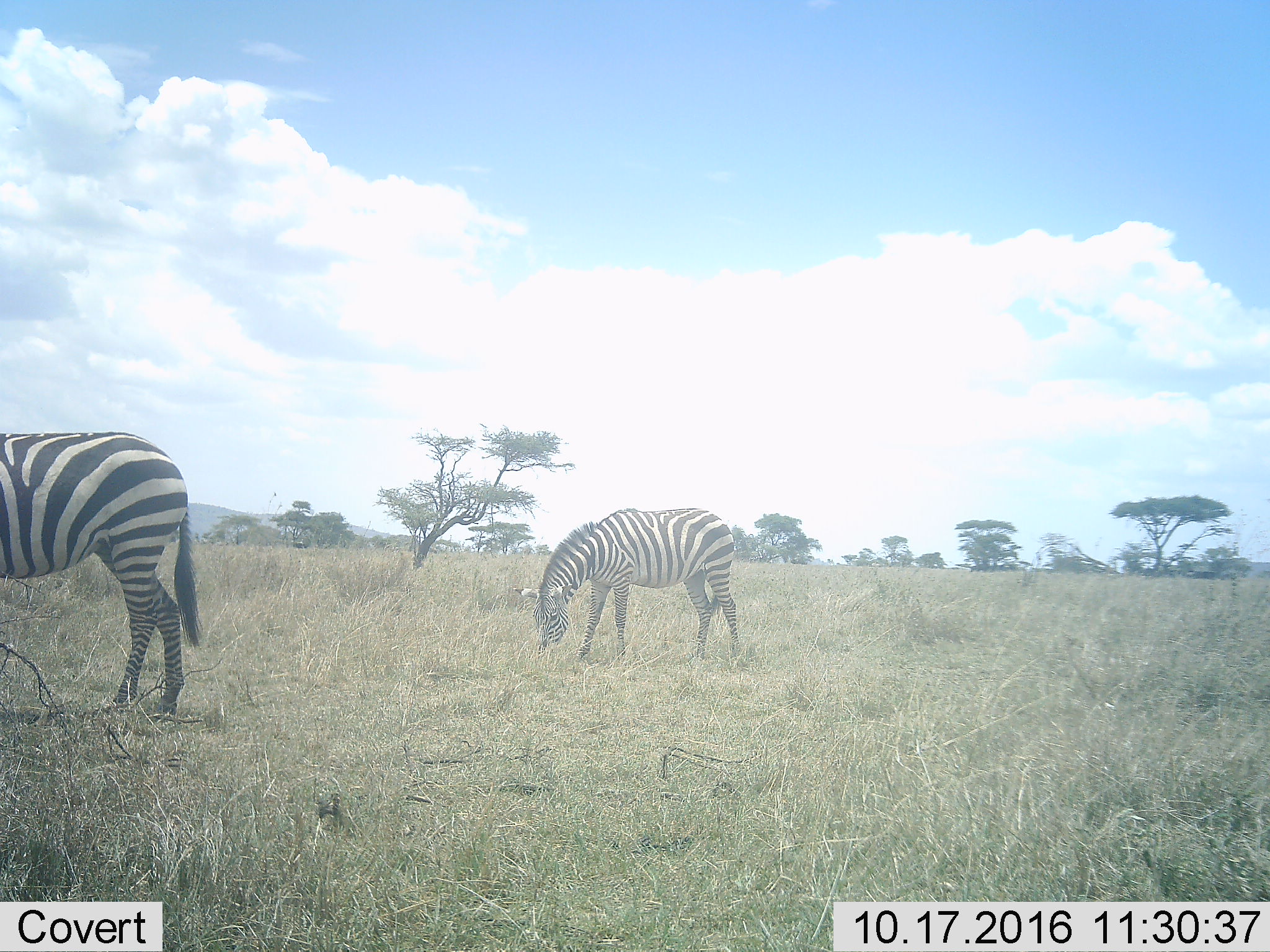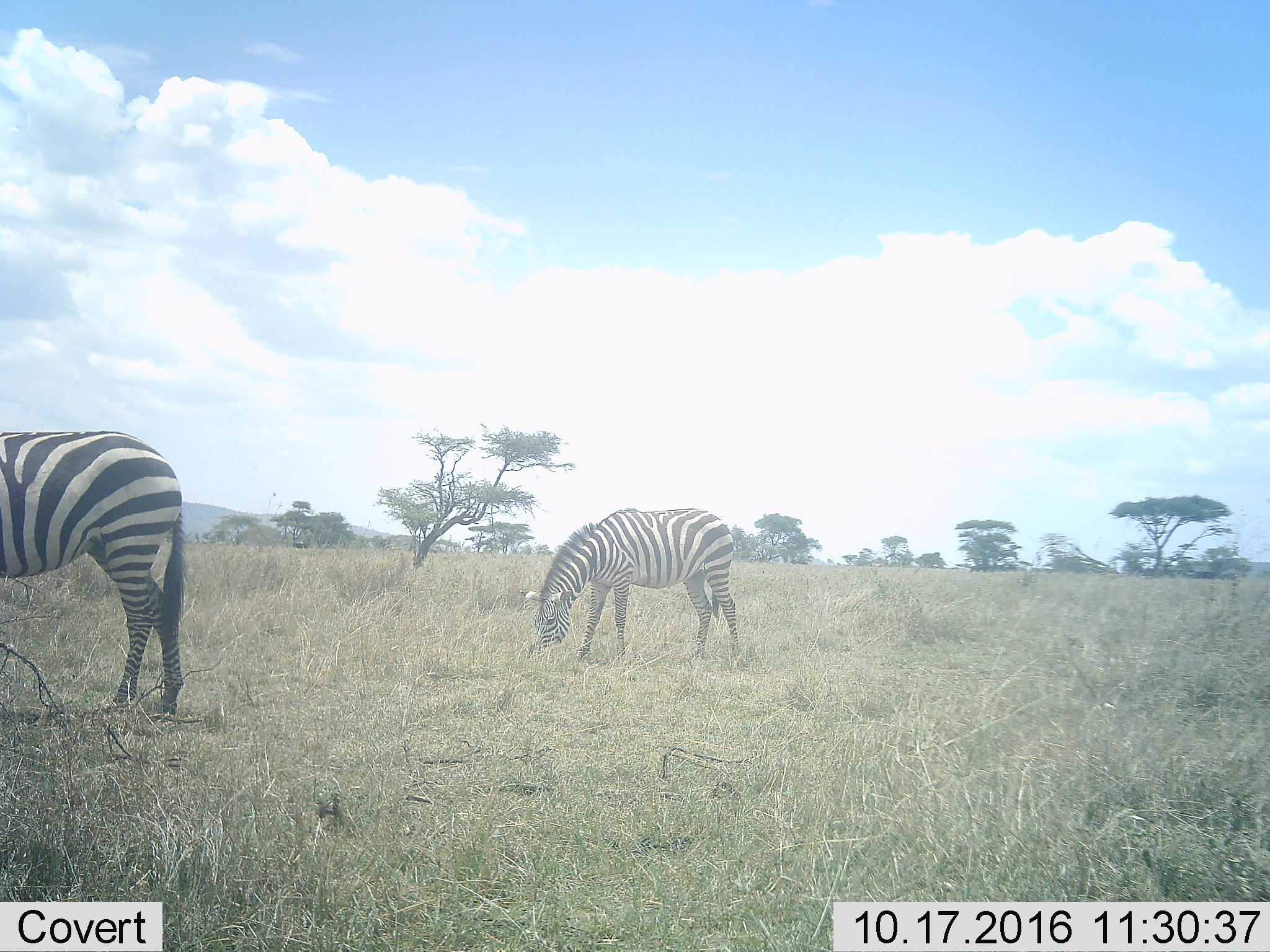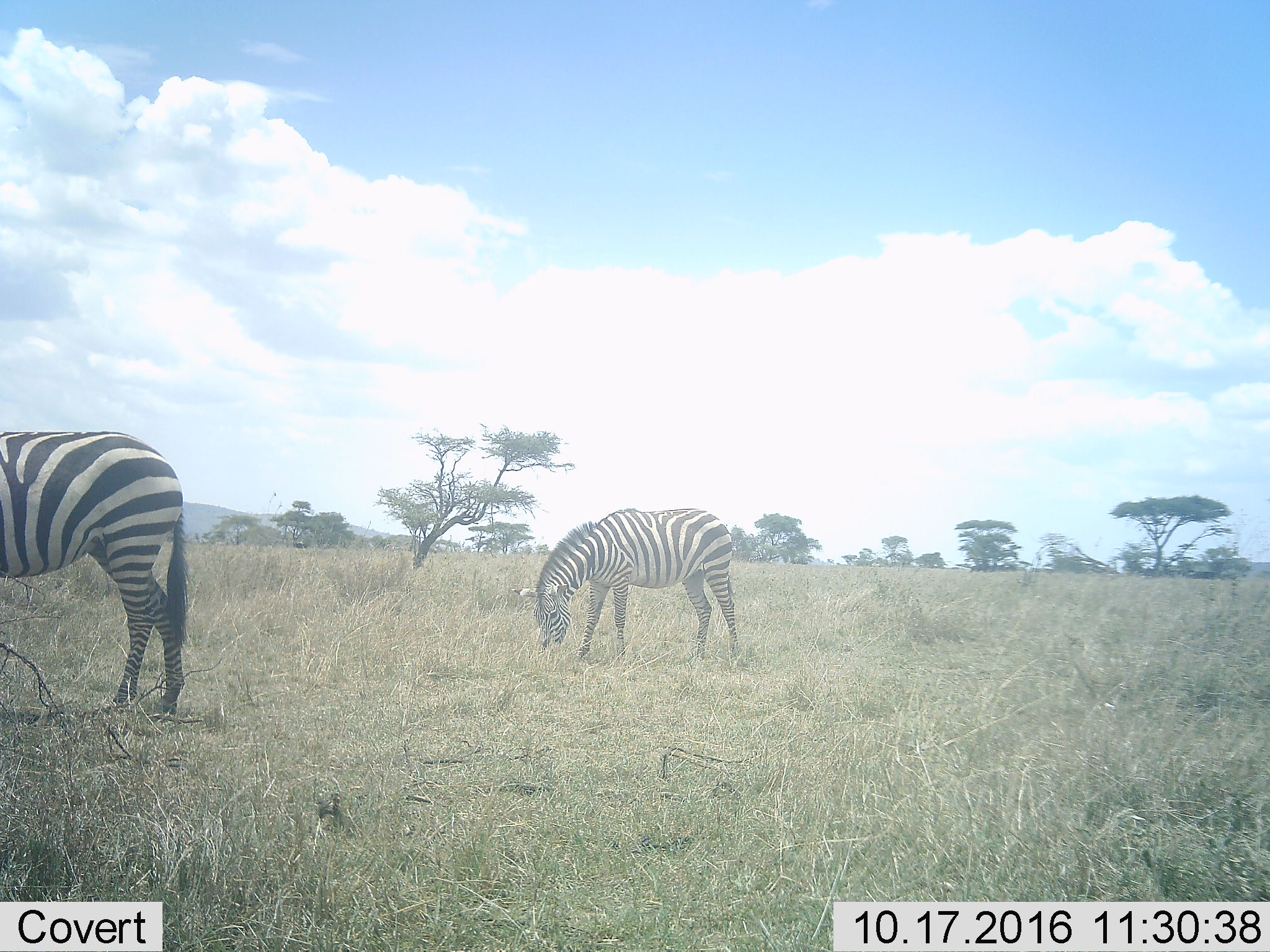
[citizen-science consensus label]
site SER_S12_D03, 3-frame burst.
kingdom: Animalia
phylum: Chordata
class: Mammalia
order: Perissodactyla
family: Equidae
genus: Equus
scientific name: Equus quagga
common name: plains zebra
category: zebraplains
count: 2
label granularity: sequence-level